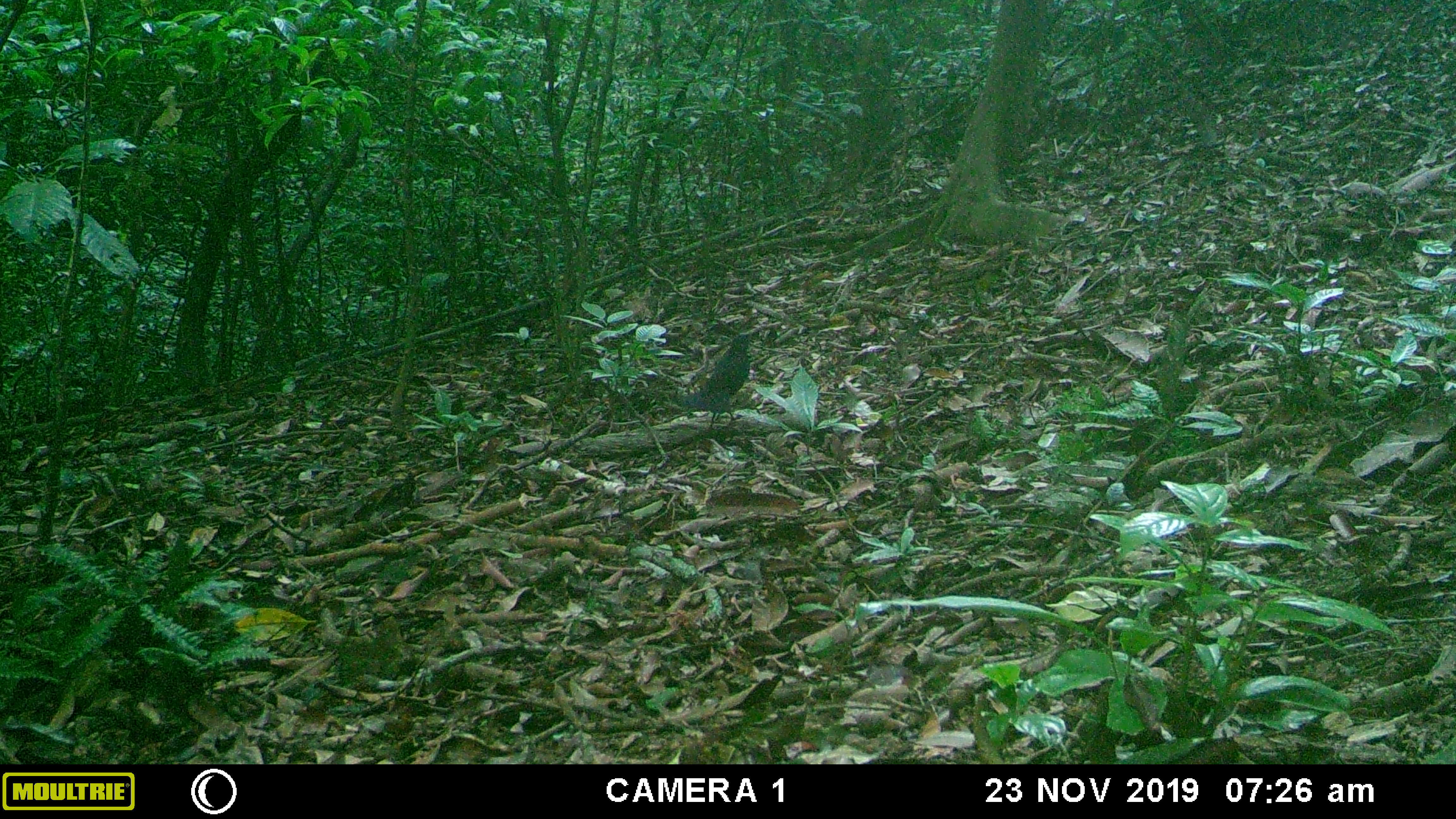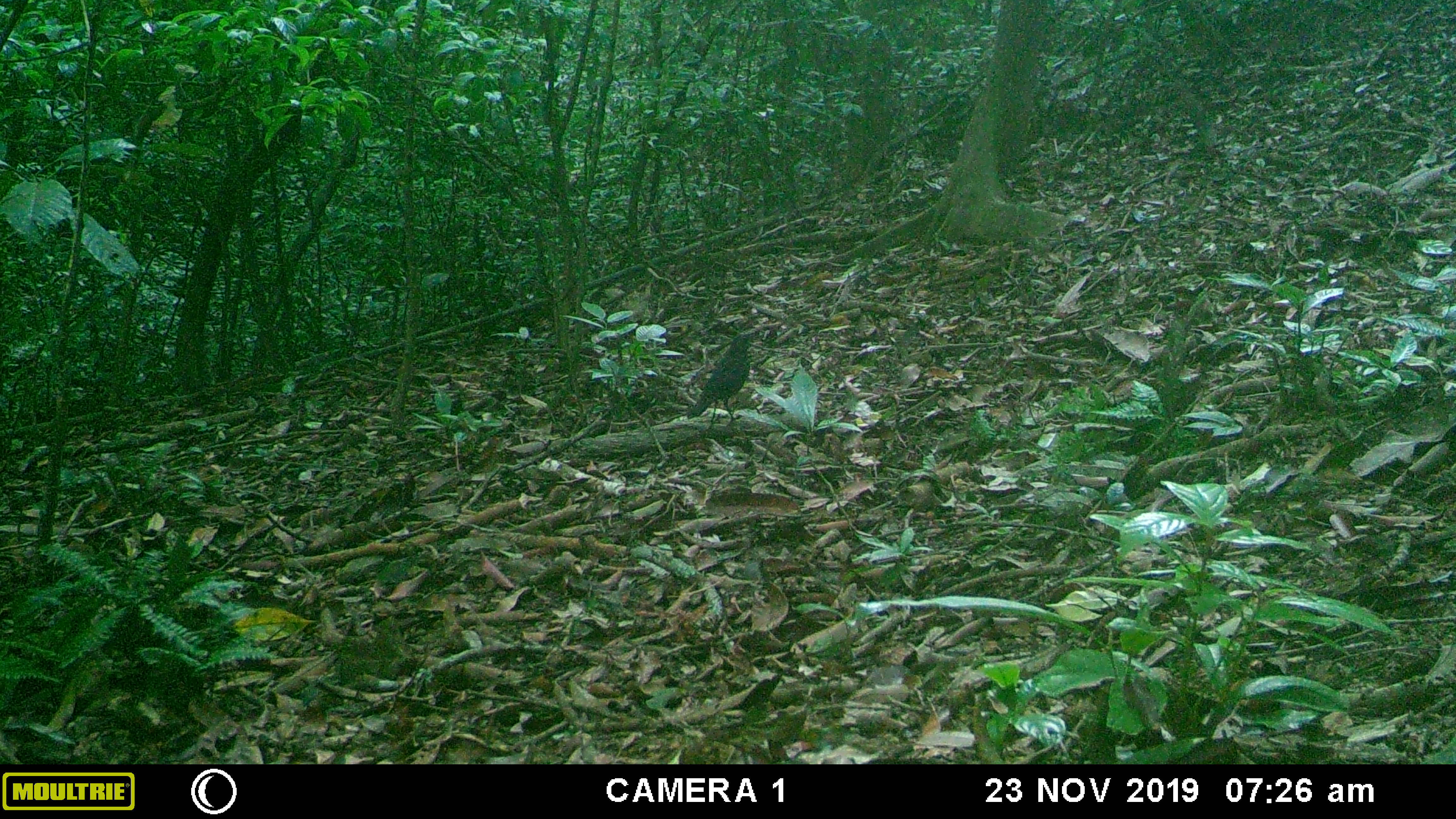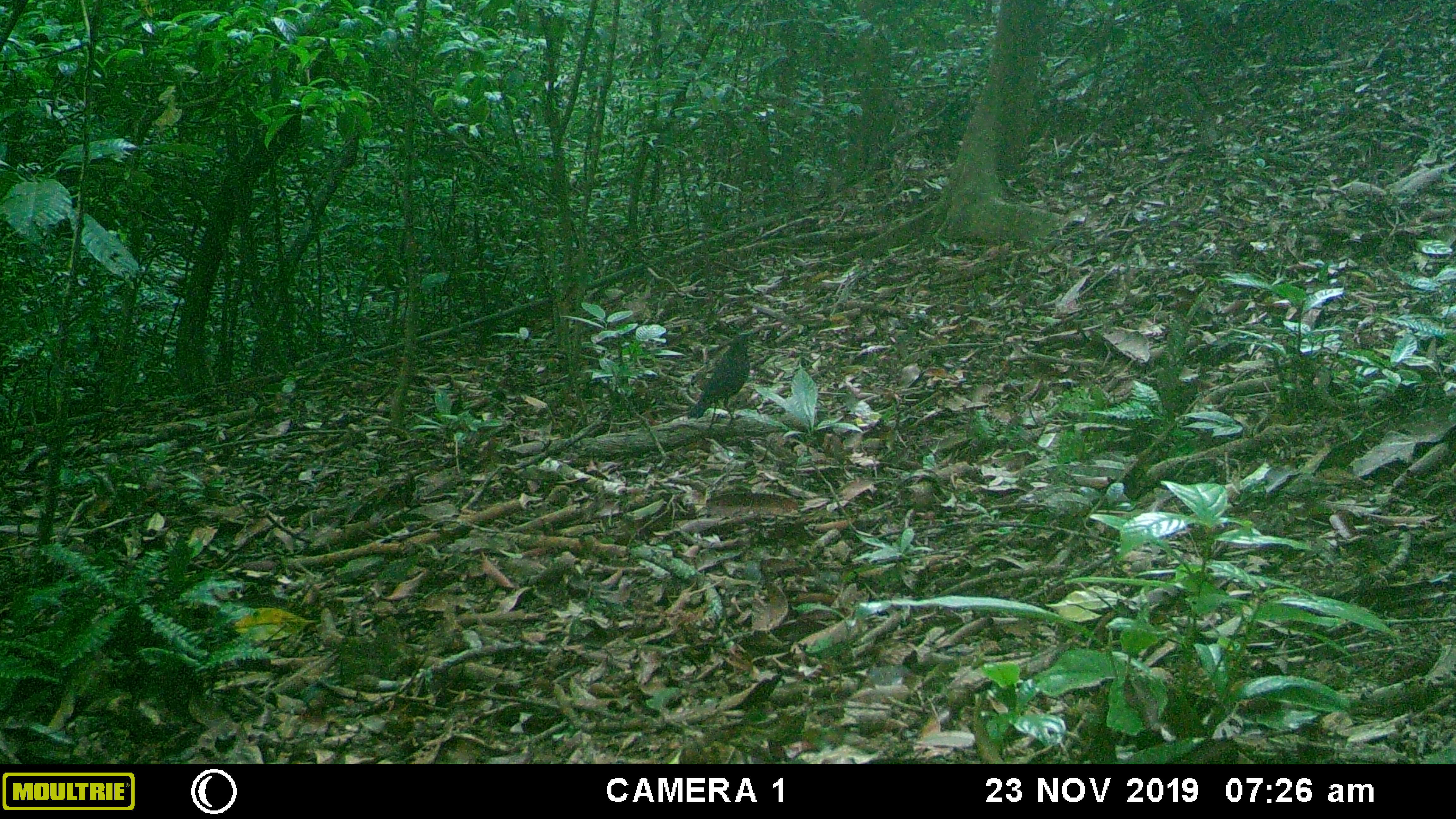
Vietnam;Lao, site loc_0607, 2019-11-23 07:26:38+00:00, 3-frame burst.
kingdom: Animalia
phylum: Chordata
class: Aves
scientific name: Aves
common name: bird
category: unidentified bird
Unidentified bird (bird) (Aves). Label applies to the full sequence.